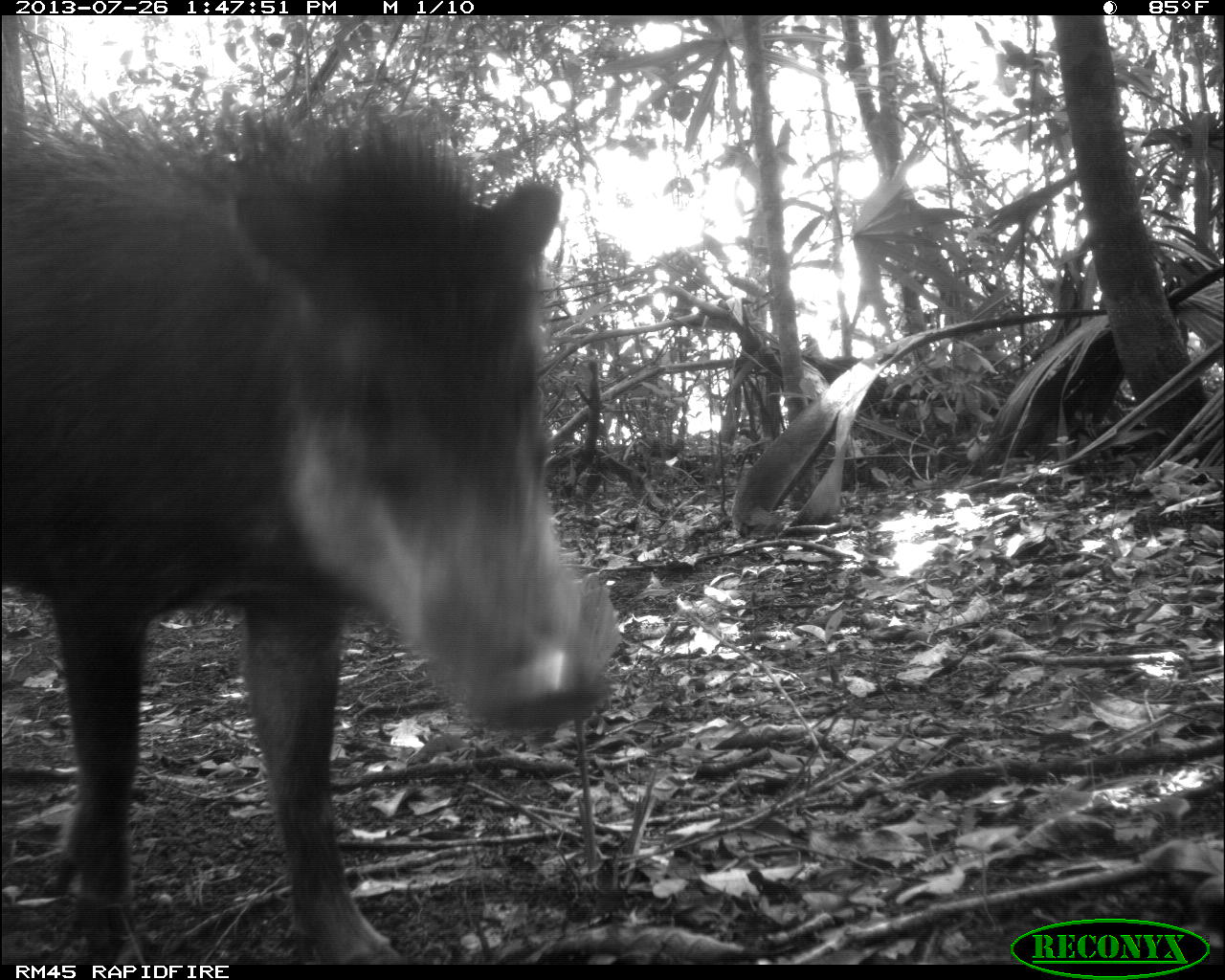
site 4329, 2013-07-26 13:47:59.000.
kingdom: Animalia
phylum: Chordata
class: Mammalia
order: Artiodactyla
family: Tayassuidae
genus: Tayassu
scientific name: Tayassu pecari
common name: white-lipped peccary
Tayassu pecari (white-lipped peccary), count 2.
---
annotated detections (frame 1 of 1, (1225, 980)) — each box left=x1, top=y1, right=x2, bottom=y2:
tayassu pecari: left=0, top=101, right=619, bottom=964